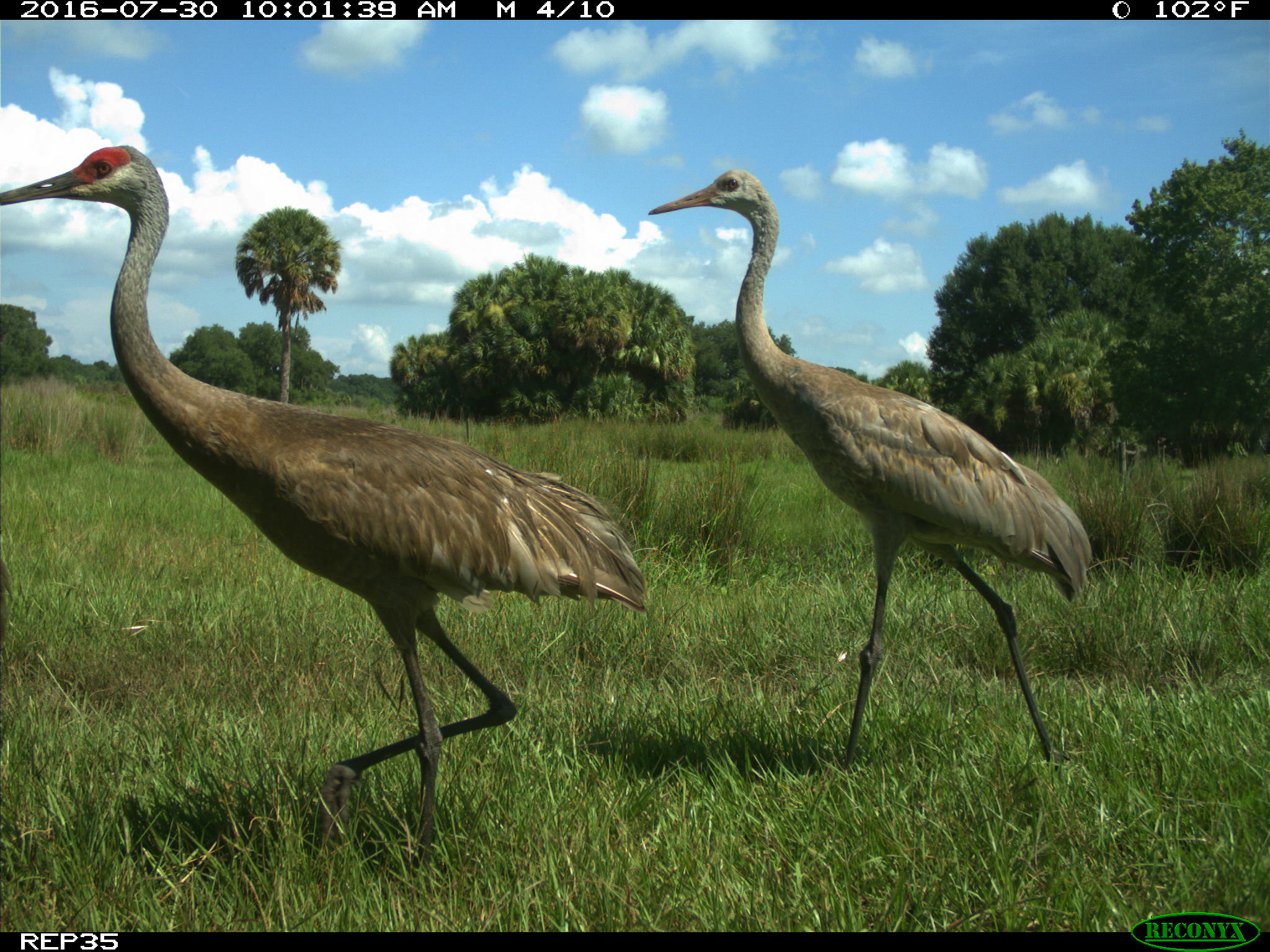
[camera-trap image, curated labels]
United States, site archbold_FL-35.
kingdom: Animalia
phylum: Chordata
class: Aves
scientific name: Aves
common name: birds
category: unidentified bird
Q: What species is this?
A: Unidentified bird (birds) (Aves).